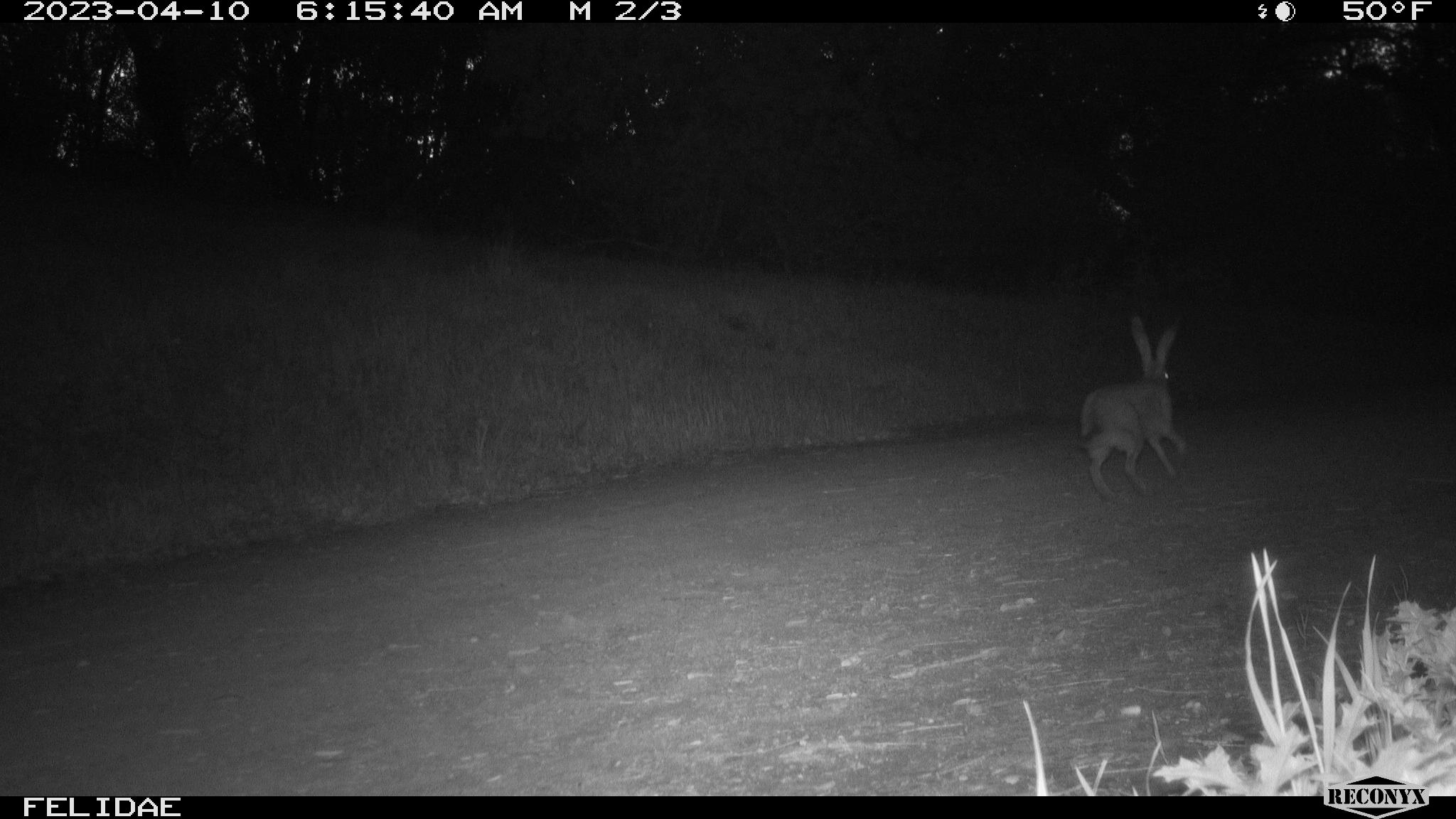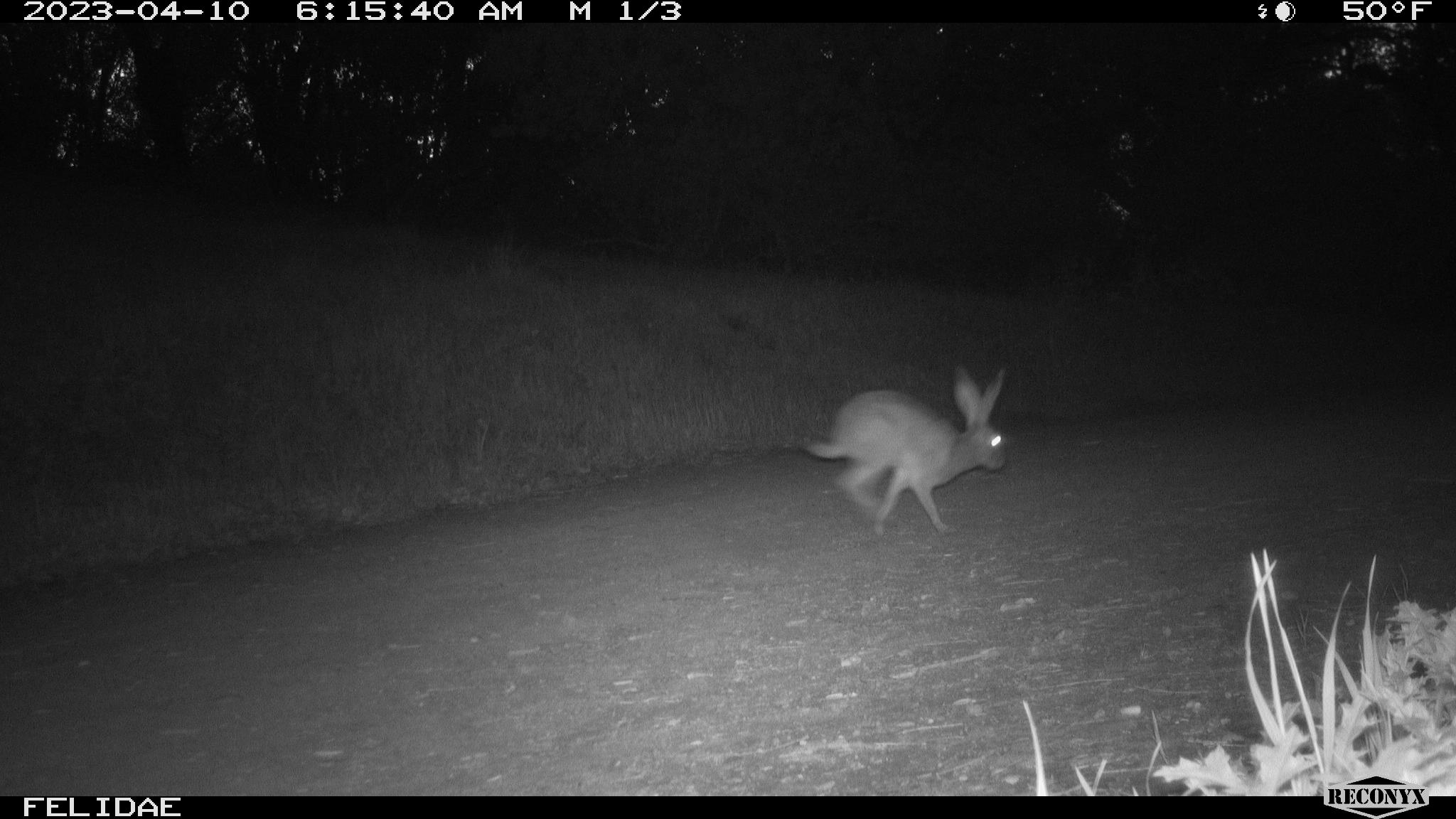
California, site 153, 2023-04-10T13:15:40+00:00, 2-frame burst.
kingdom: Animalia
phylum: Chordata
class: Mammalia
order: Lagomorpha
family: Leporidae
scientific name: Leporidae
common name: rabbit